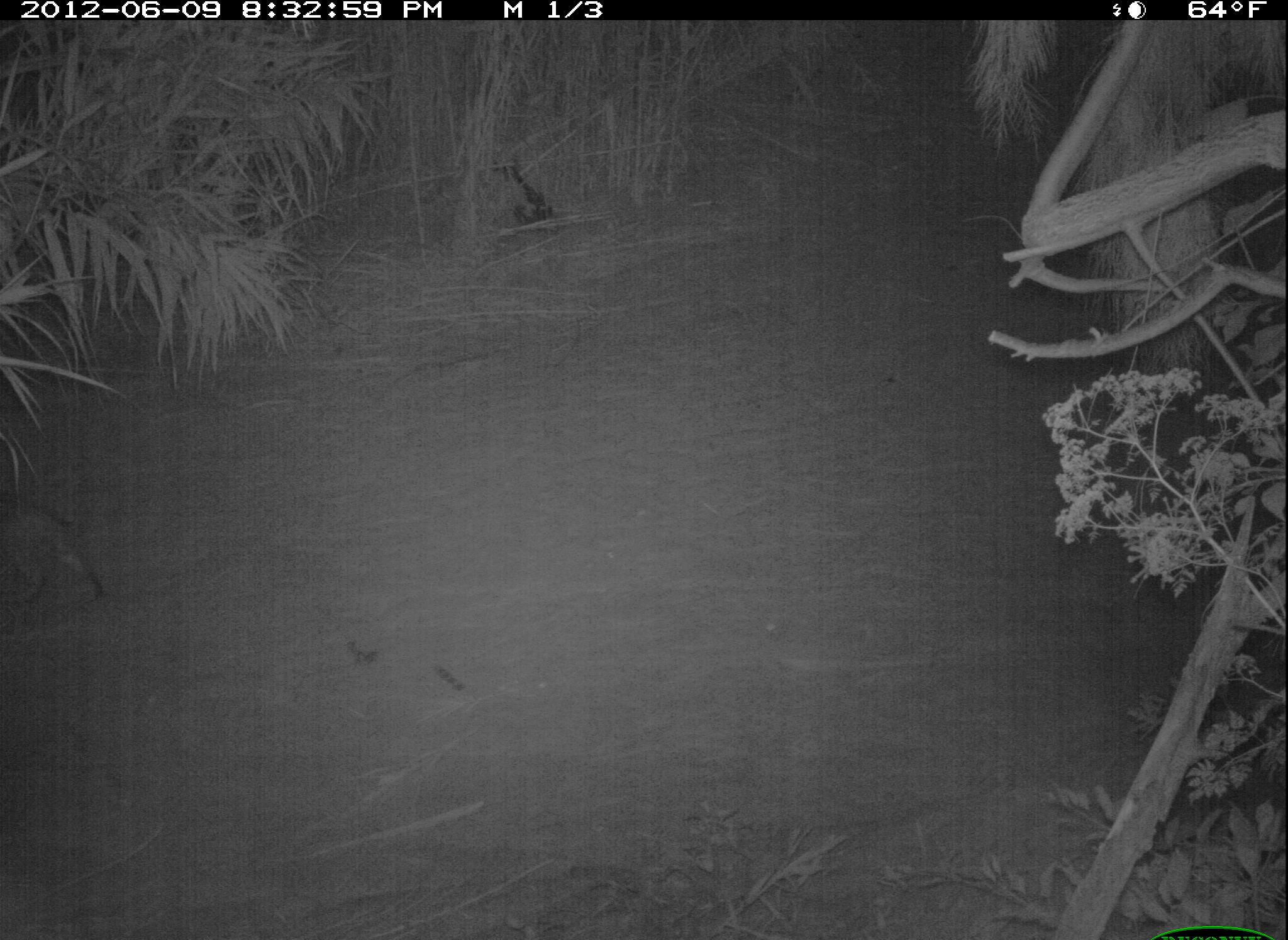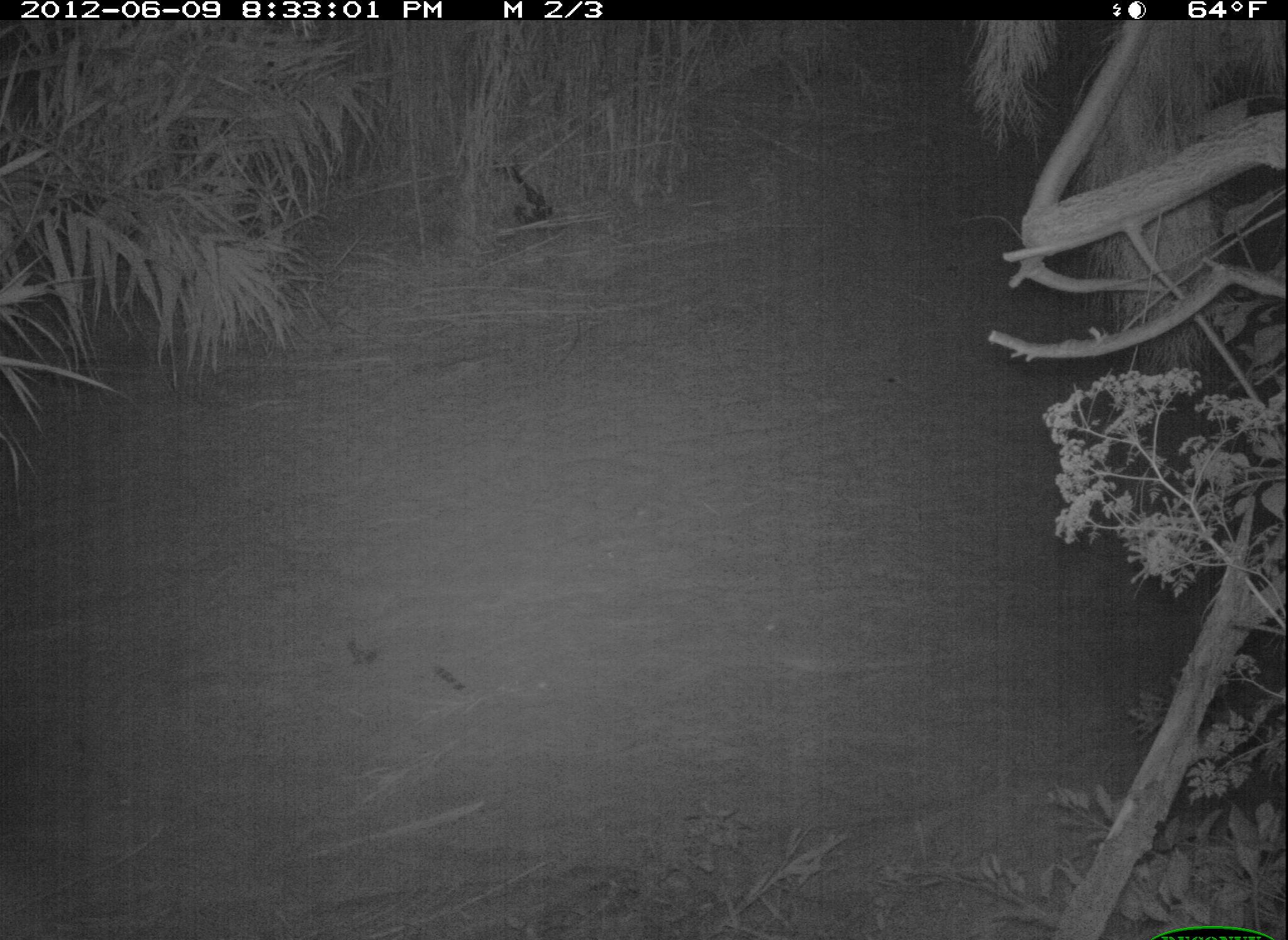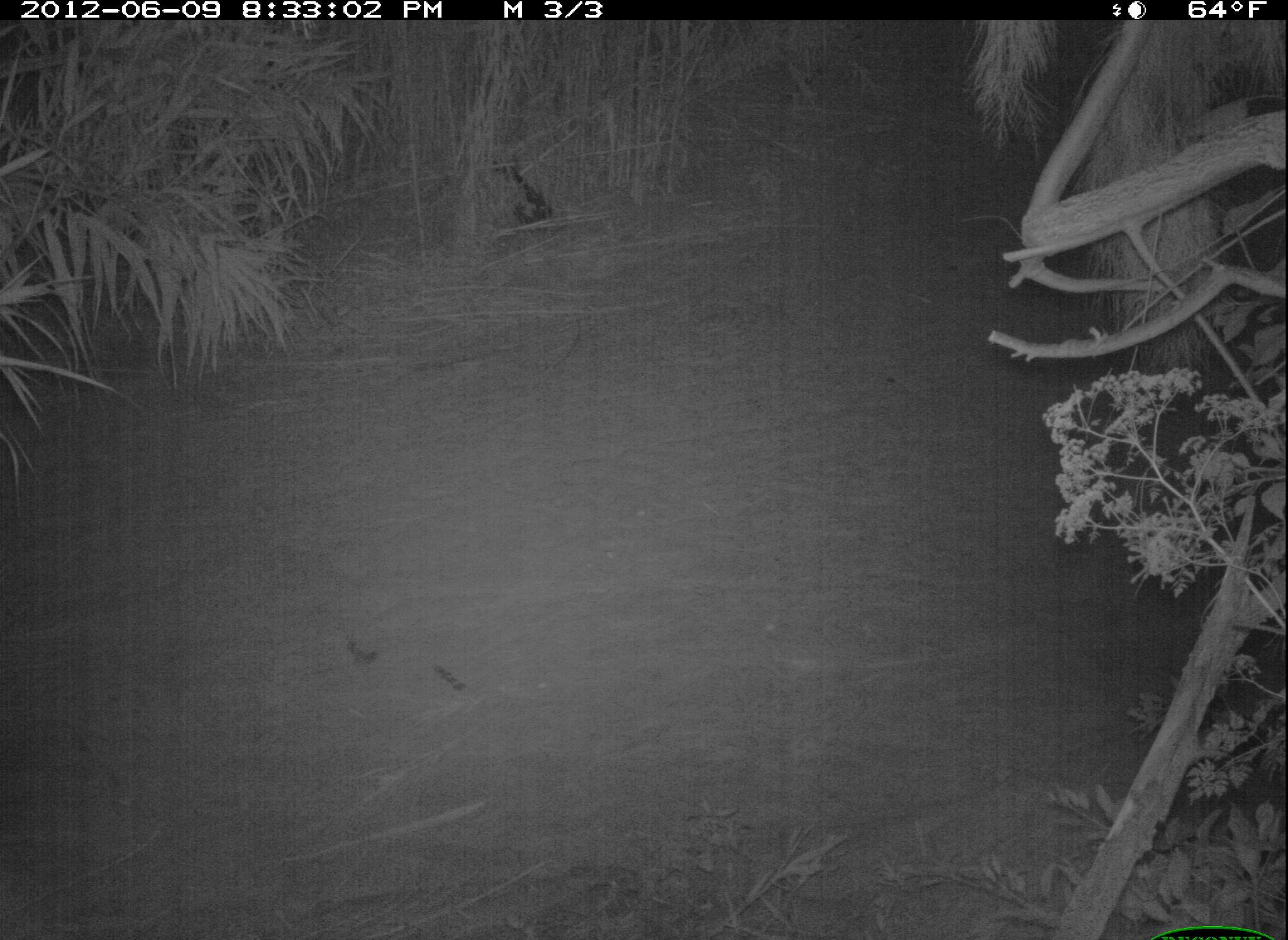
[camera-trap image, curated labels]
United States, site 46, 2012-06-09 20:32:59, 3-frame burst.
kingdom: Animalia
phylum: Chordata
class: Mammalia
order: Carnivora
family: Felidae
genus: Lynx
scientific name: Lynx rufus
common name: bobcat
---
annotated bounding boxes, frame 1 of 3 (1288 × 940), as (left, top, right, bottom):
bobcat: (8, 491, 100, 686)